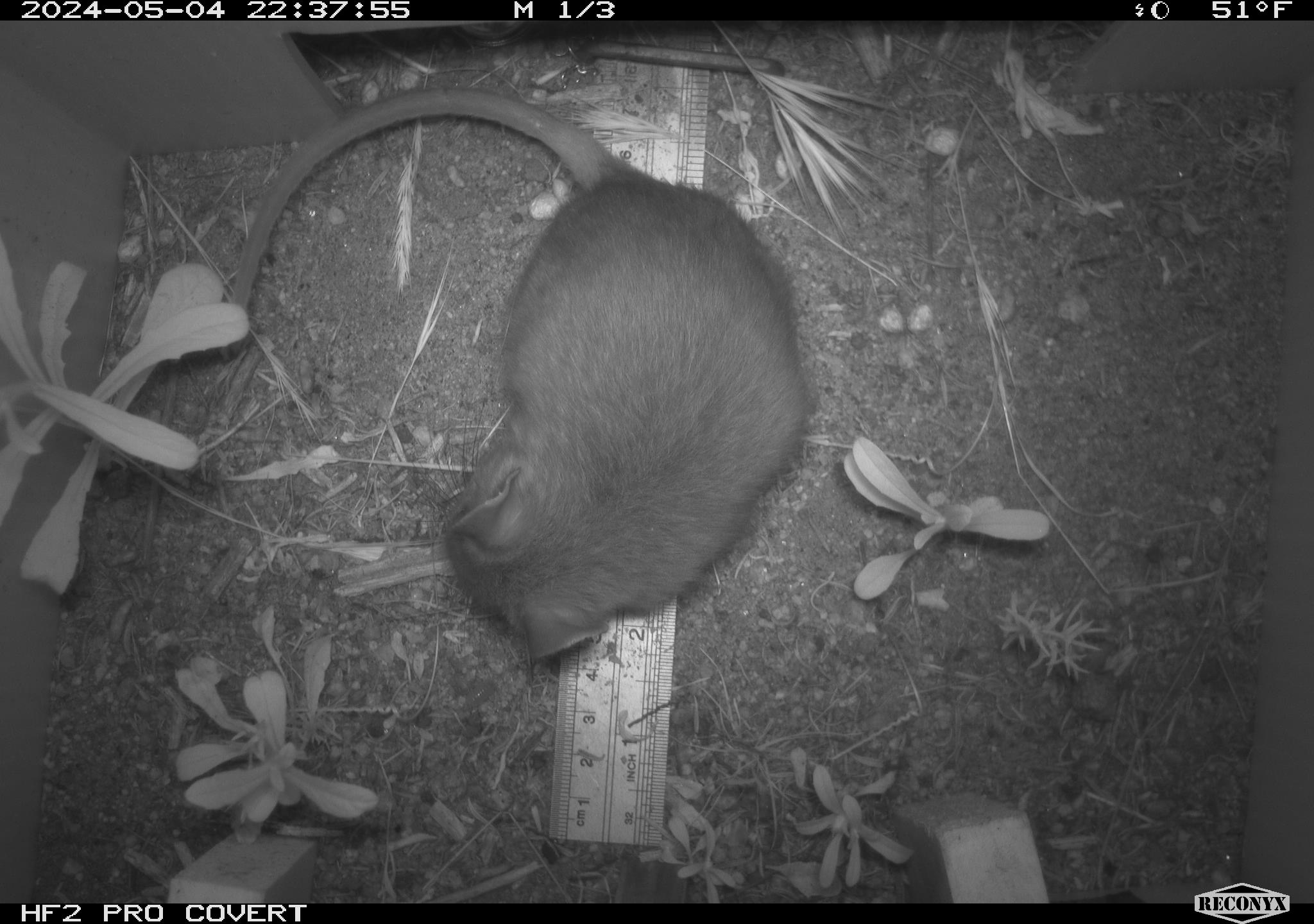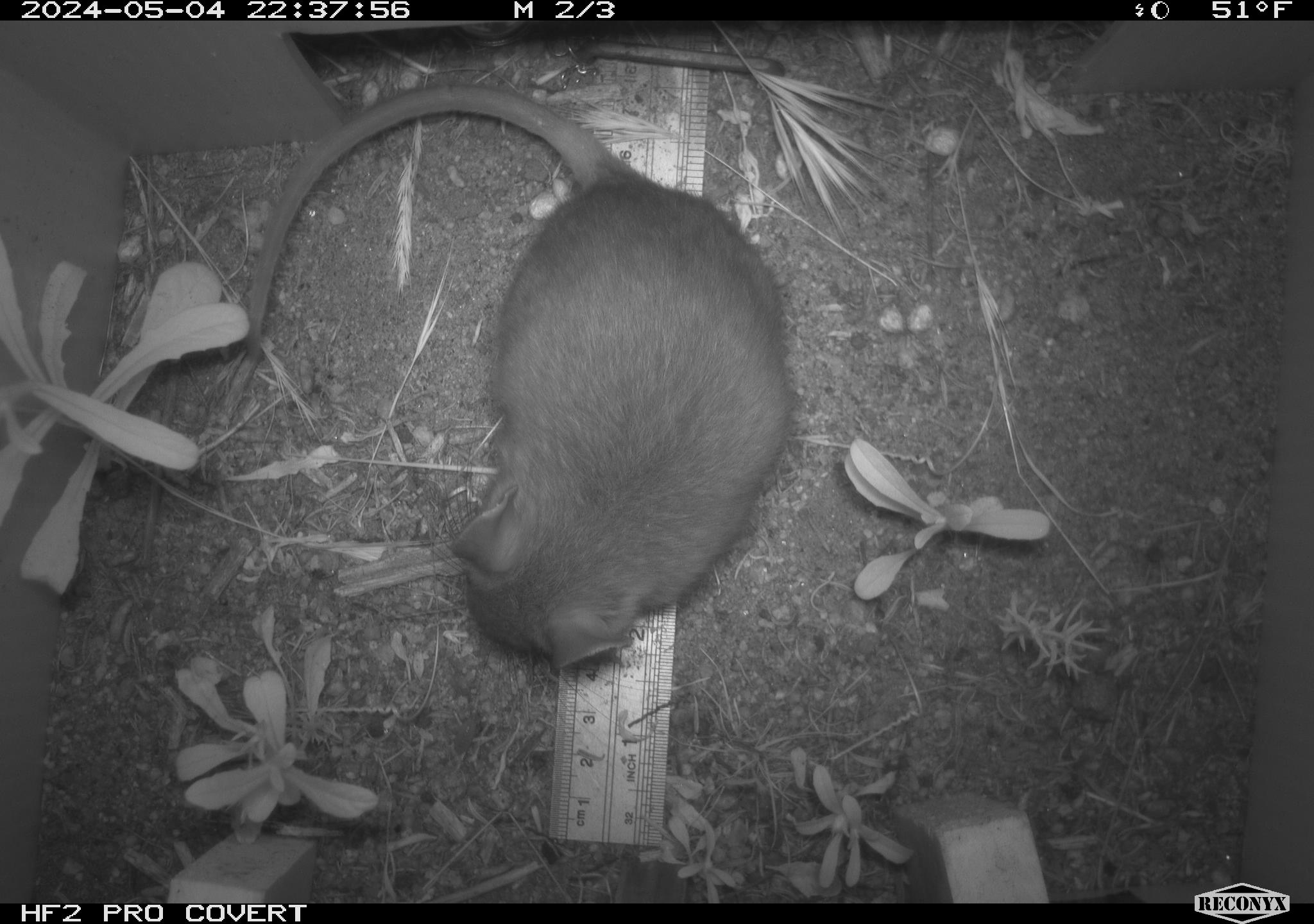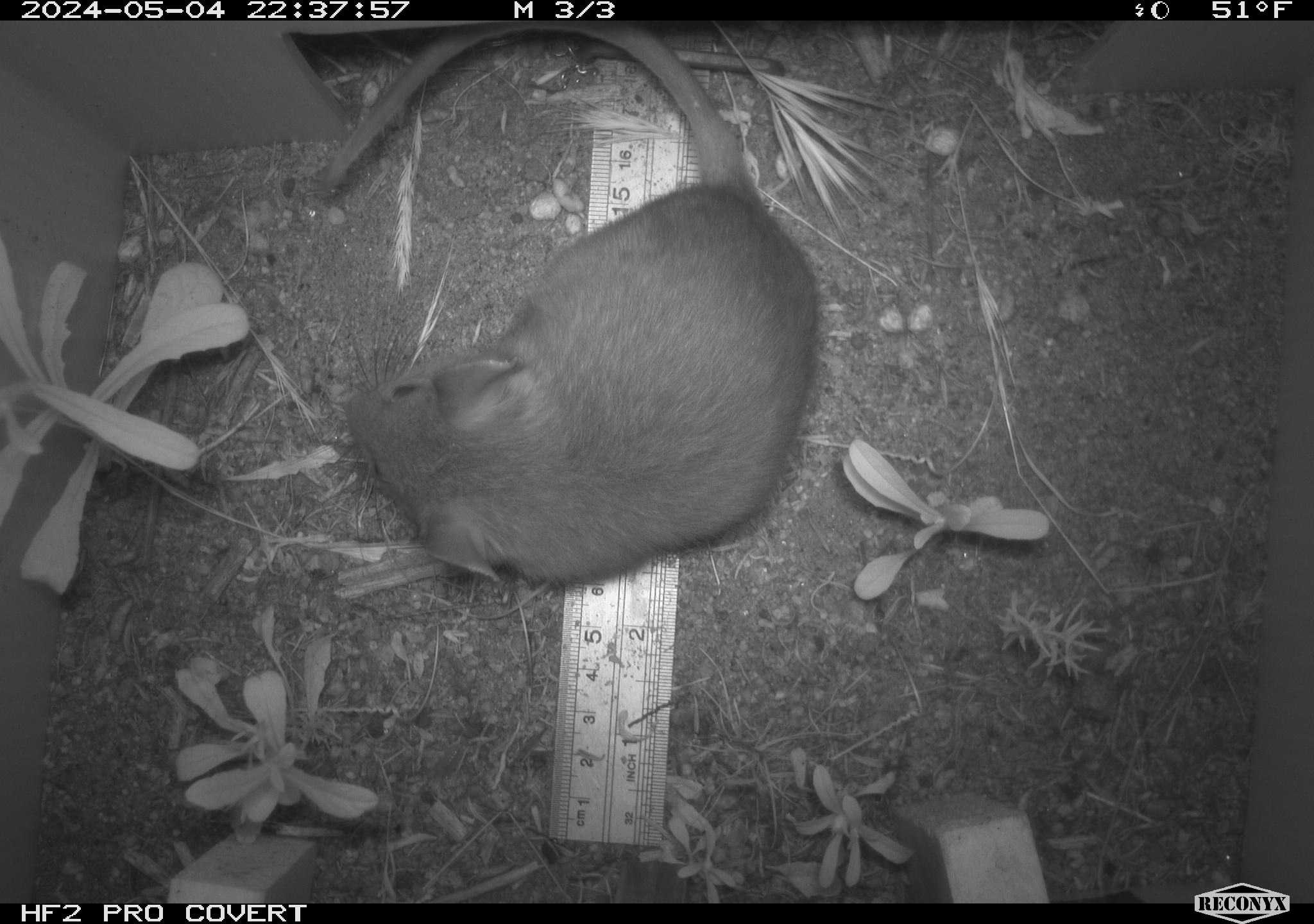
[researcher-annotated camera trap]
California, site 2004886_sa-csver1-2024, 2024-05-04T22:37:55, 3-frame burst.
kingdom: Animalia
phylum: Chordata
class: Mammalia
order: Rodentia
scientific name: Rodentia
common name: rodent